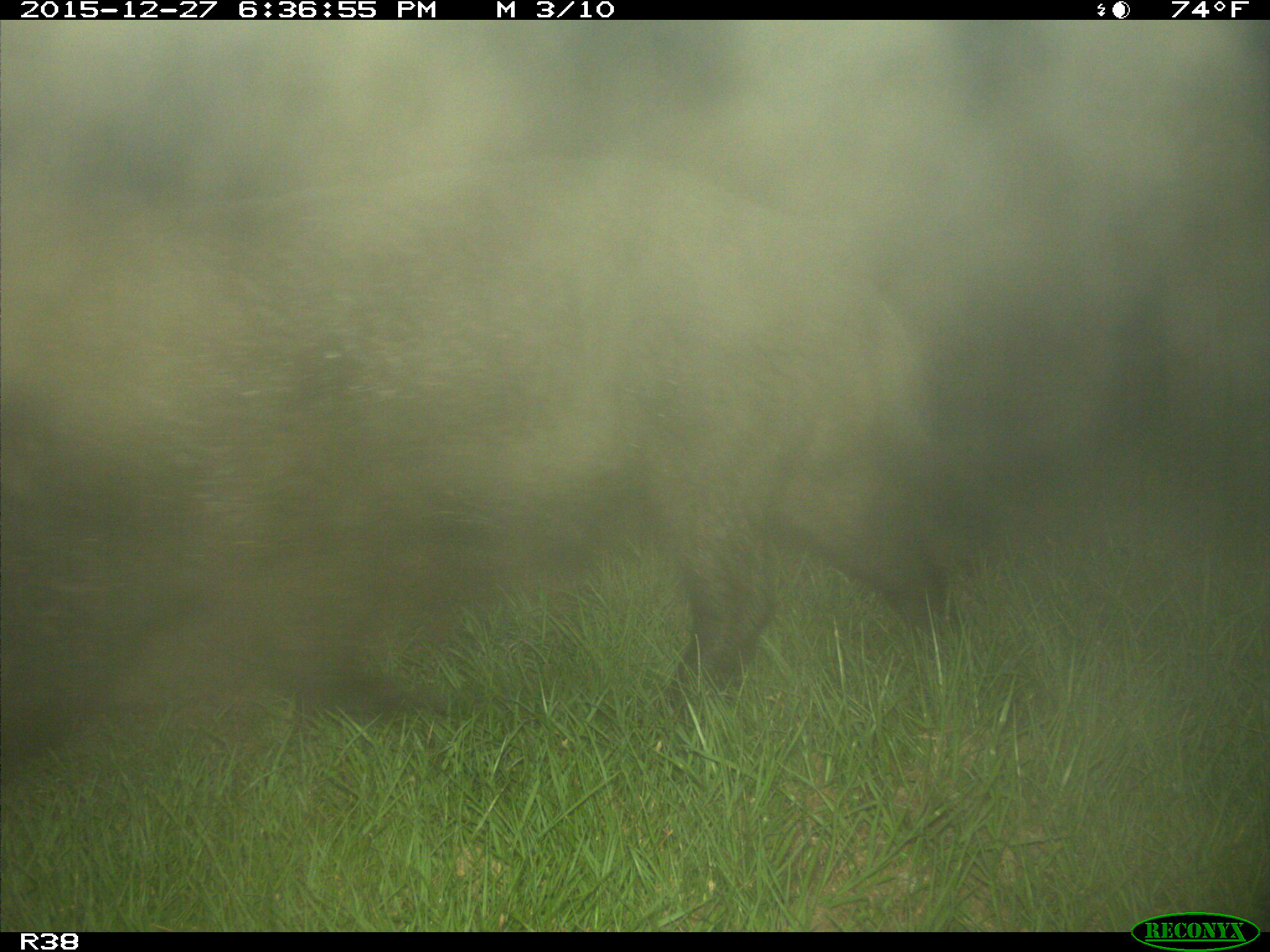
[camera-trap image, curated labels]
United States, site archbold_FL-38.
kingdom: Animalia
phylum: Chordata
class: Mammalia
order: Artiodactyla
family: Suidae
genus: Sus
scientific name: Sus scrofa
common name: wild boar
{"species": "Sus scrofa (wild boar)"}